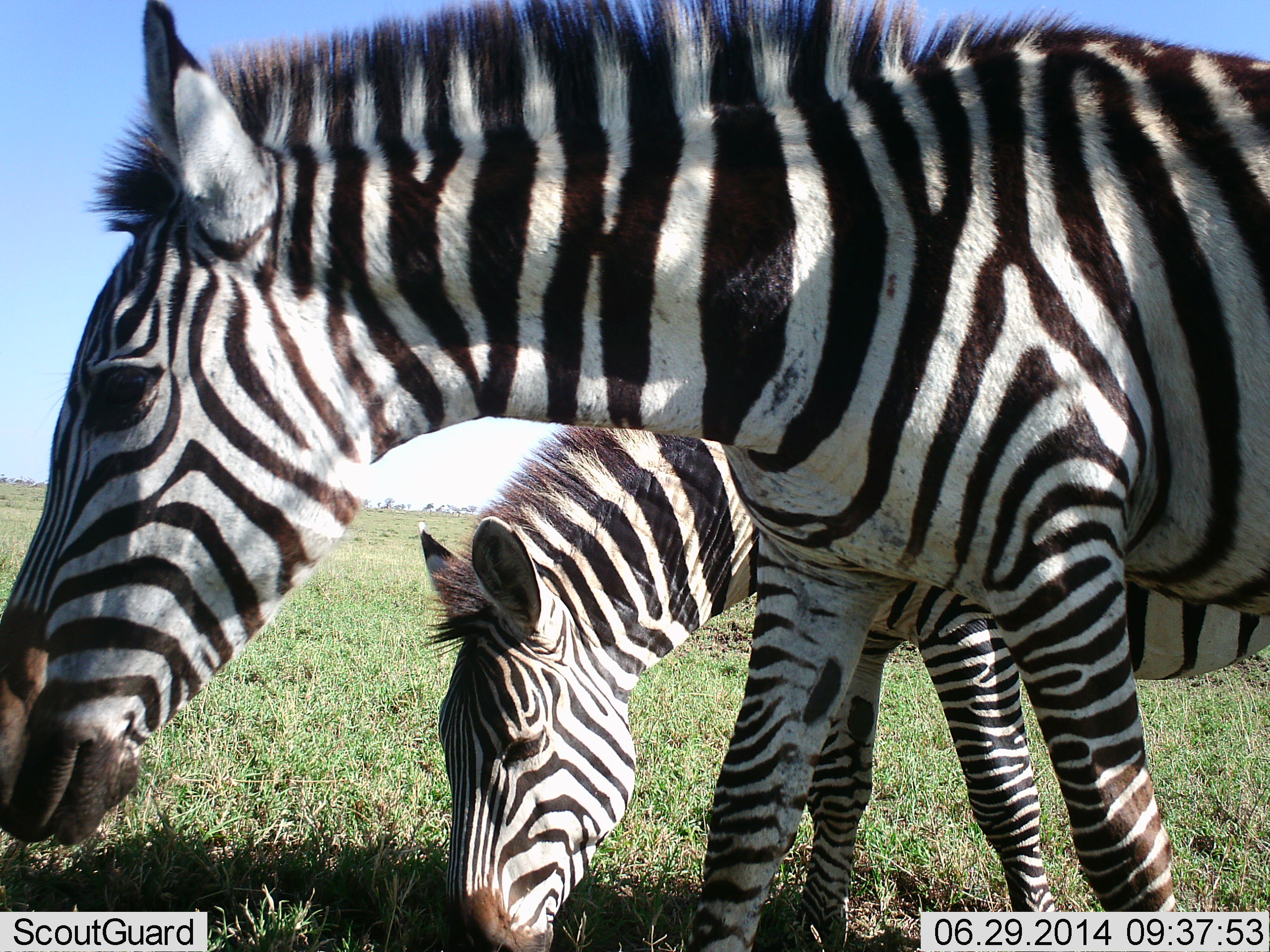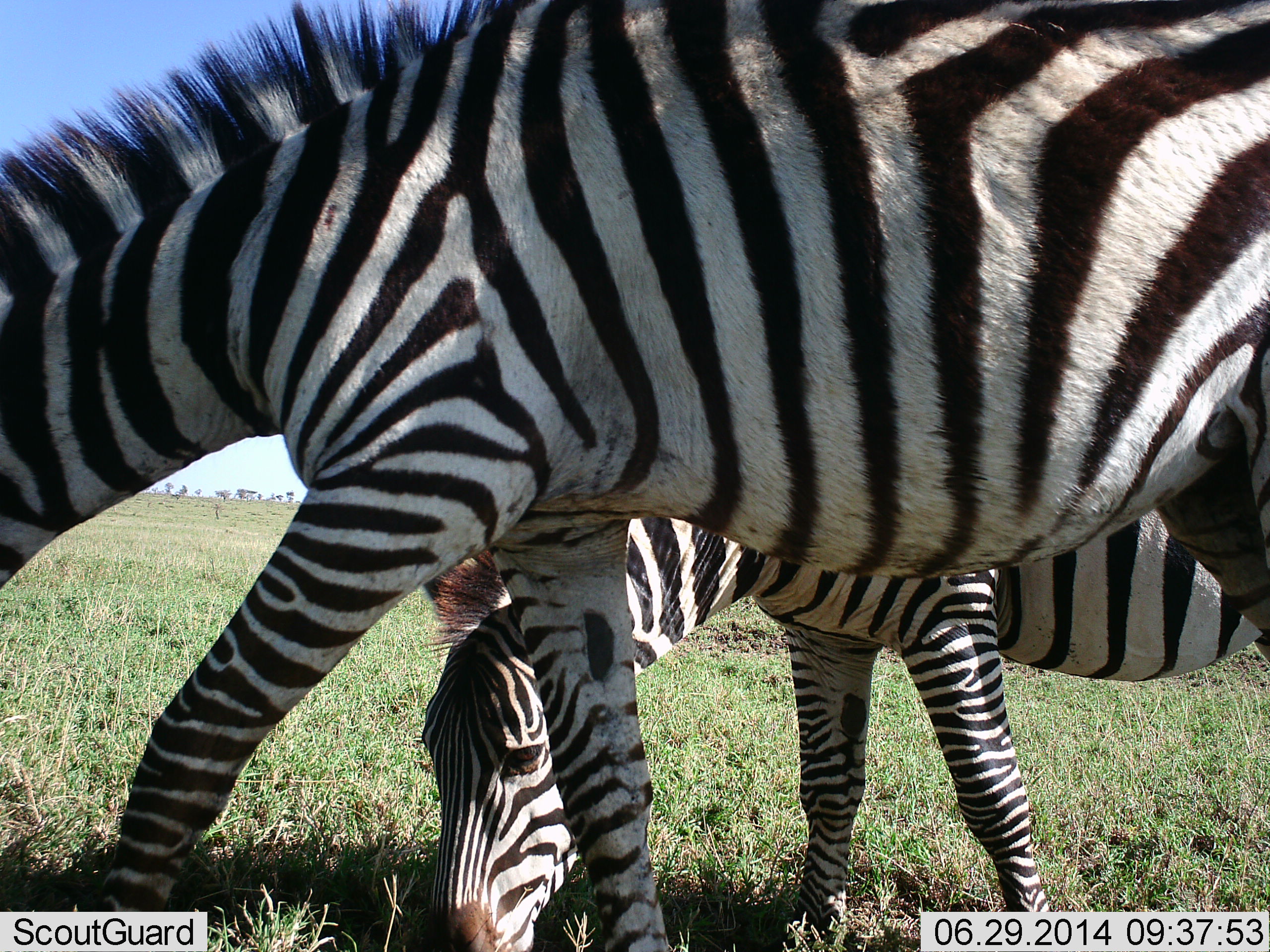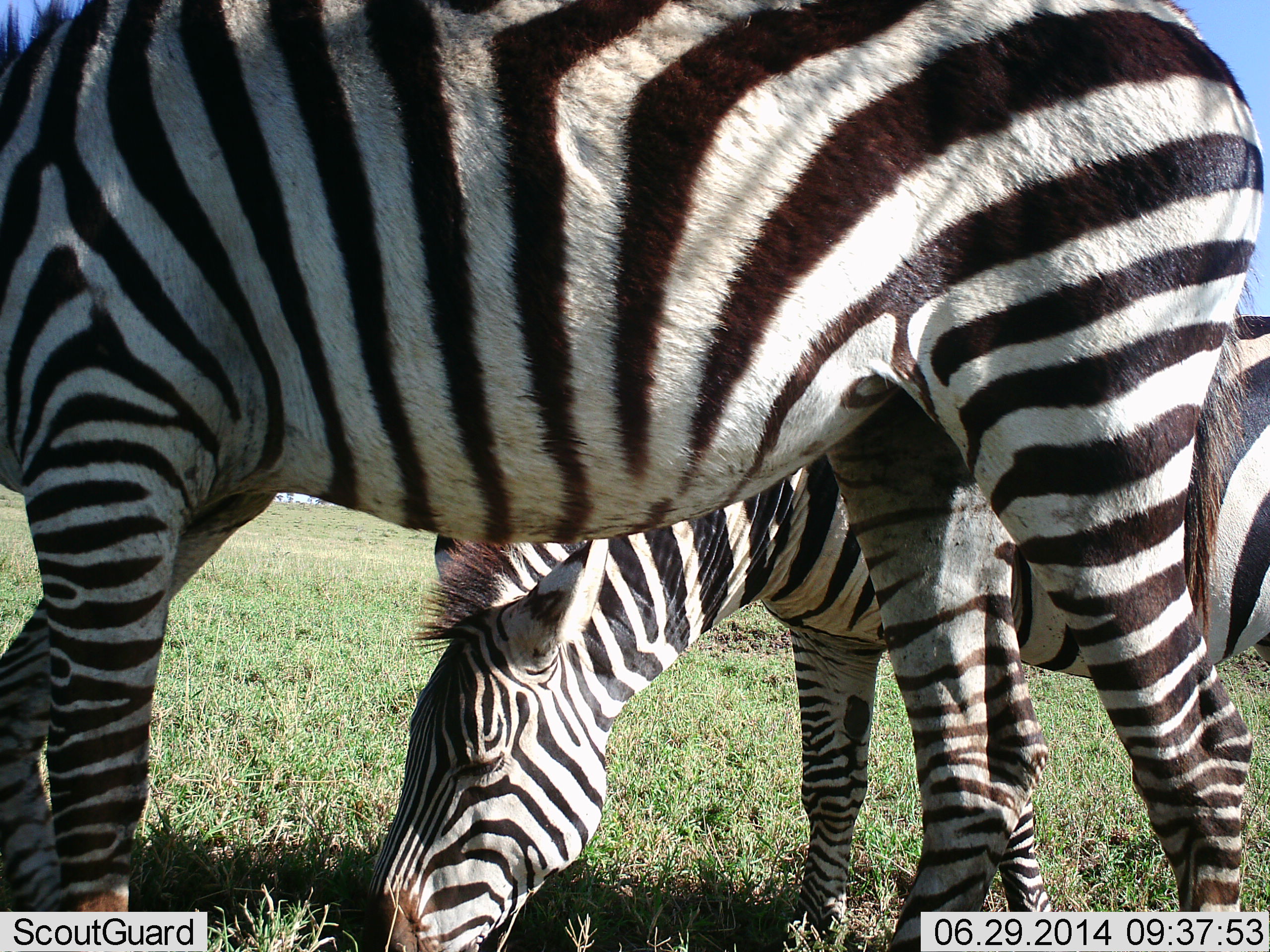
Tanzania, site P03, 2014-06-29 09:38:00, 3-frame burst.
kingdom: Animalia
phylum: Chordata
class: Mammalia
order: Perissodactyla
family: Equidae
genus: Equus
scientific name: Equus quagga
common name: plains zebra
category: zebra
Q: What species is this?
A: Zebra (plains zebra) (Equus quagga).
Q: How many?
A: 2.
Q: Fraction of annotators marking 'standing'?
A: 18%.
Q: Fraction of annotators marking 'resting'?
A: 0%.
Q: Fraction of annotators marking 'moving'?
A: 45%.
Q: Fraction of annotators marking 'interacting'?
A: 0%.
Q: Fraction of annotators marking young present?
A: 9%.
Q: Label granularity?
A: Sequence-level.